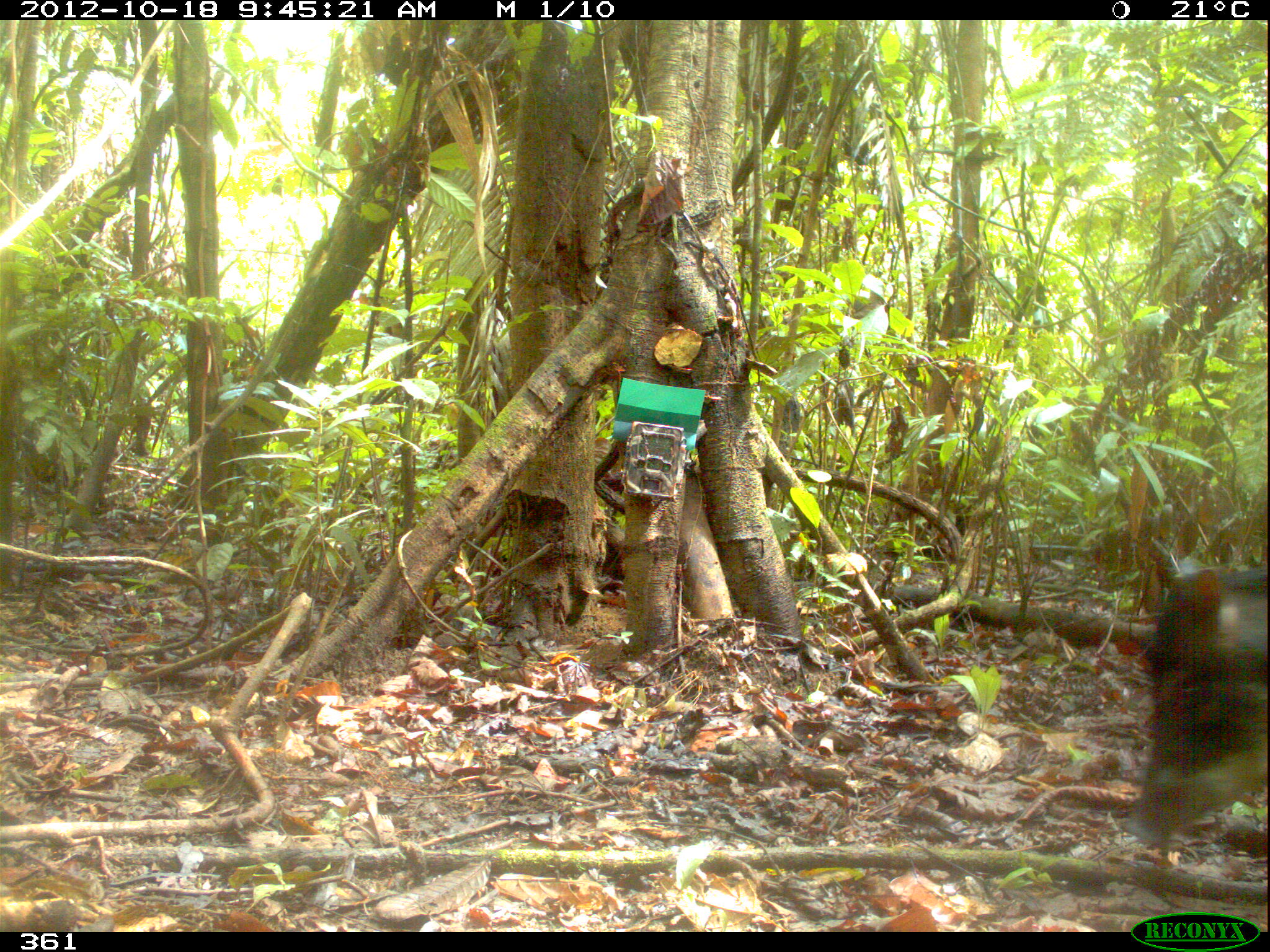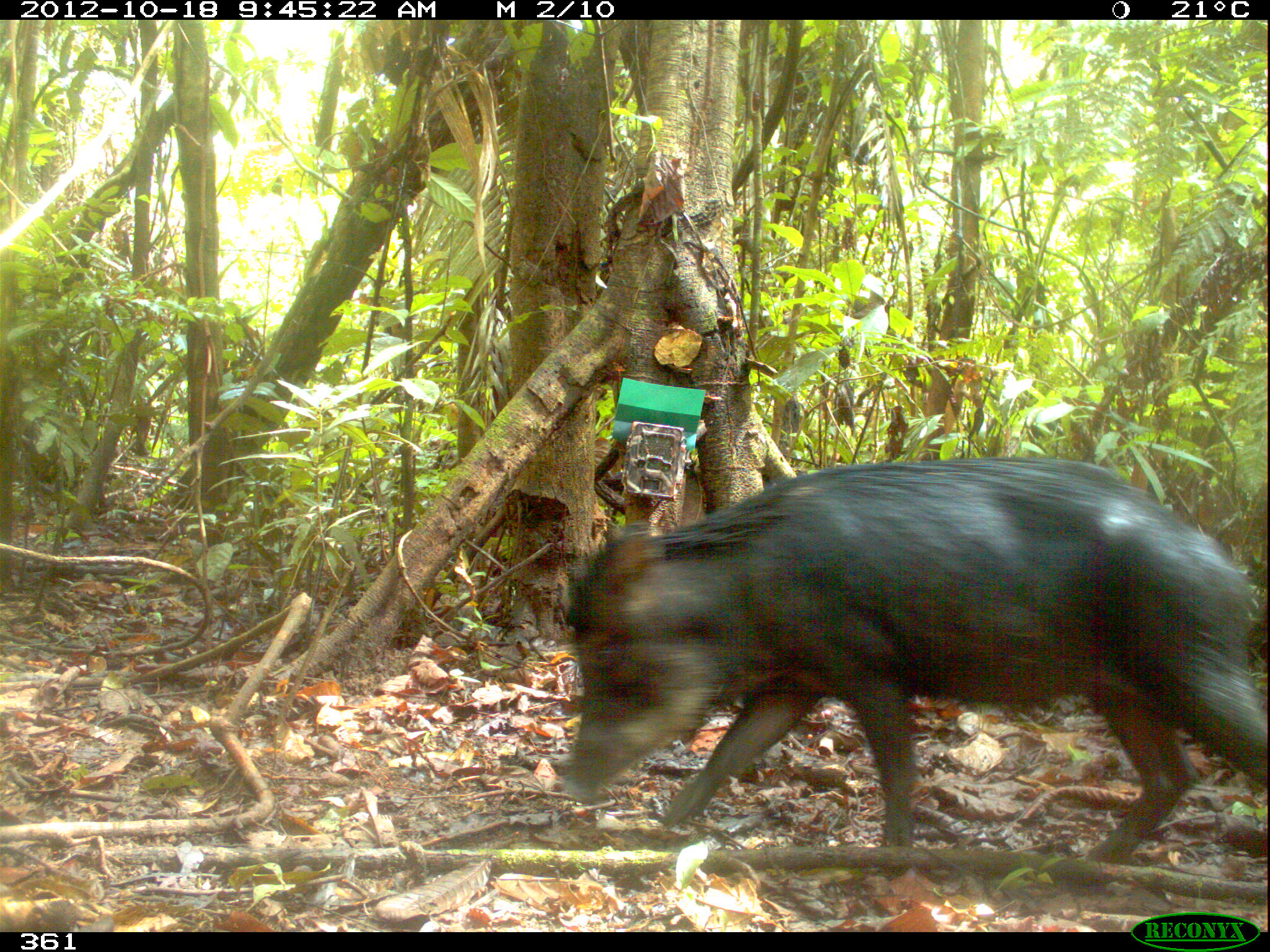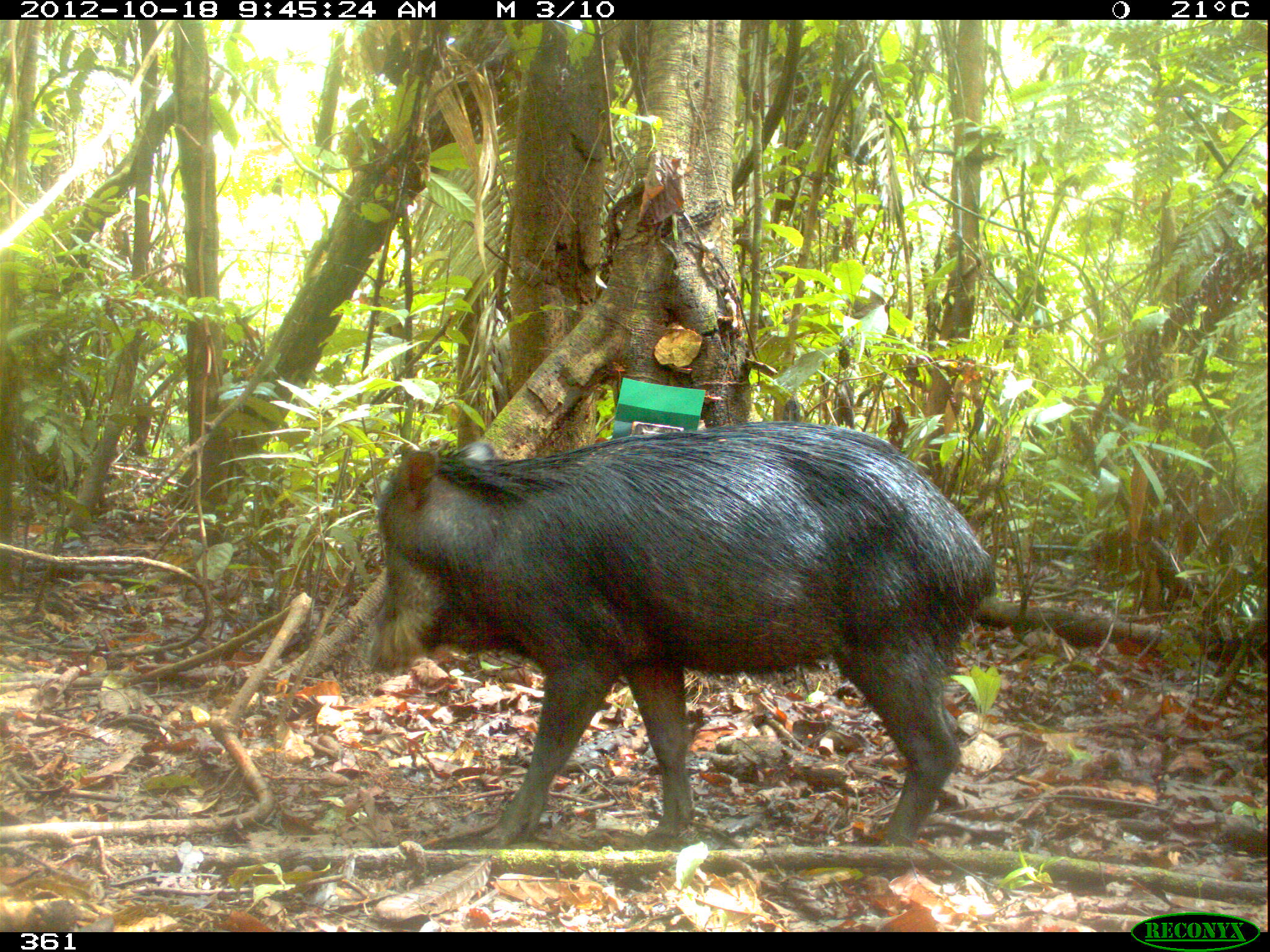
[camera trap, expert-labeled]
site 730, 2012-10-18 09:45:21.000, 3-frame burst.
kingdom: Animalia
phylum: Chordata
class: Mammalia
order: Artiodactyla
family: Tayassuidae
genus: Tayassu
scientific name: Tayassu pecari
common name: white-lipped peccary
Tayassu pecari (white-lipped peccary).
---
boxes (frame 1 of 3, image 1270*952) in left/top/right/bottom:
tayassu pecari: 1123/561/1267/850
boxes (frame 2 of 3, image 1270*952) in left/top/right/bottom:
tayassu pecari: 561/457/1270/876